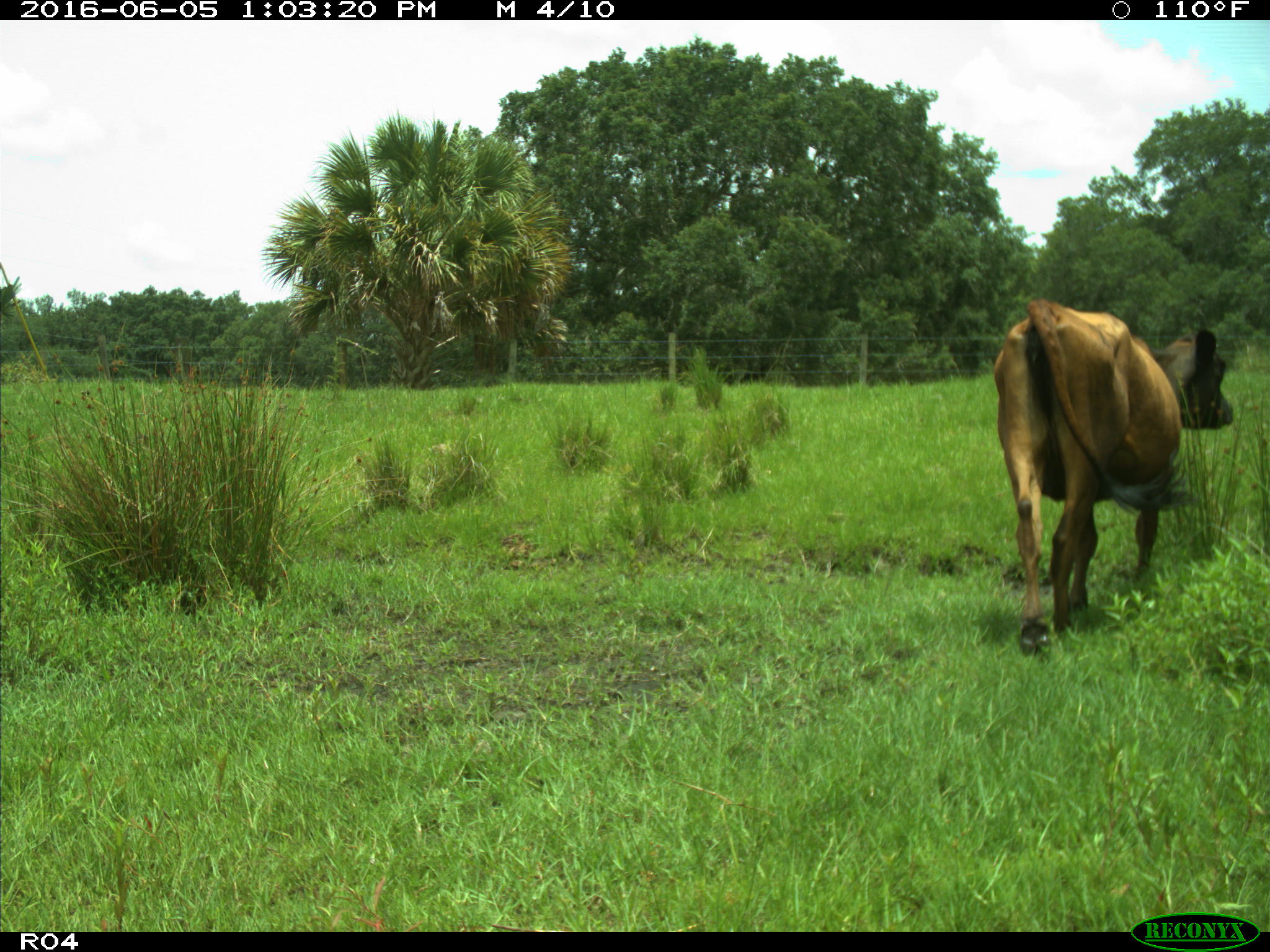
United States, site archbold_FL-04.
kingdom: Animalia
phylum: Chordata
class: Mammalia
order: Artiodactyla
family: Bovidae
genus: Bos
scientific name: Bos taurus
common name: domestic cow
Bos taurus (domestic cow).